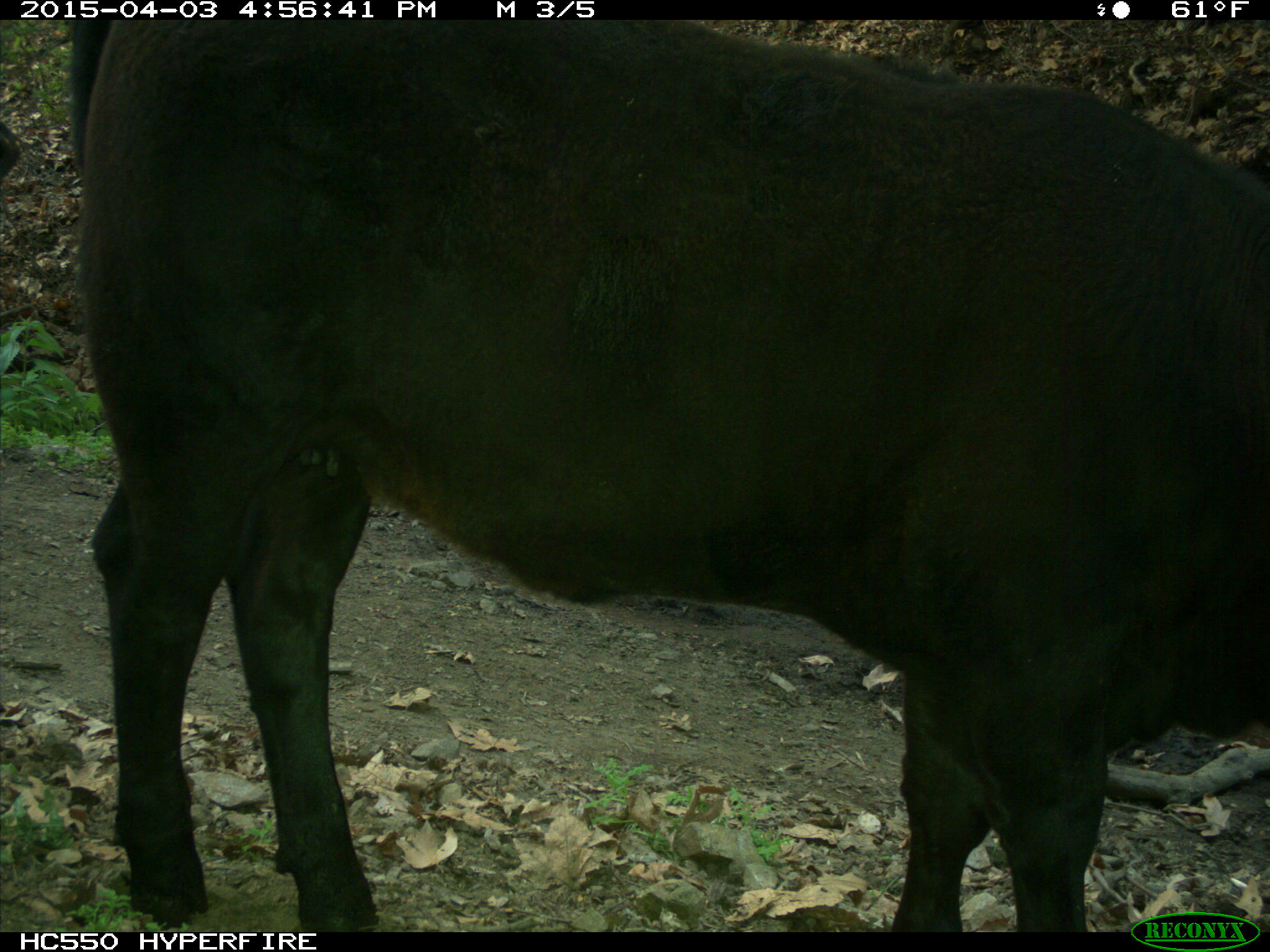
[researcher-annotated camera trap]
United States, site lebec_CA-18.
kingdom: Animalia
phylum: Chordata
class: Mammalia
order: Artiodactyla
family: Bovidae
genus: Bos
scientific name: Bos taurus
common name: domestic cow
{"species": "Bos taurus (domestic cow)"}